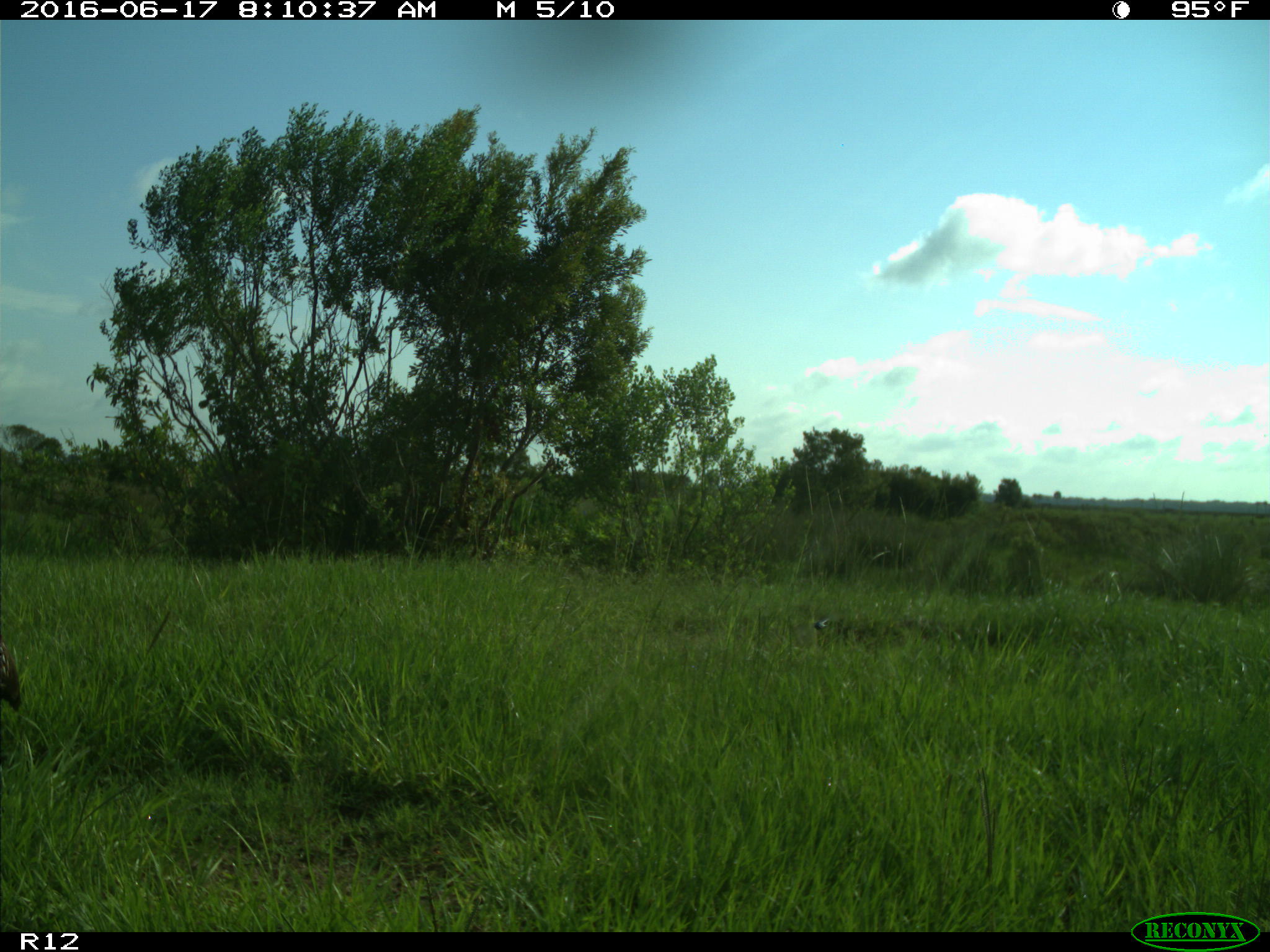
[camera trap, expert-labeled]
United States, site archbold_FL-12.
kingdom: Animalia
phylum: Chordata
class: Aves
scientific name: Aves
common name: birds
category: unidentified bird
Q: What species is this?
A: Unidentified bird (birds) (Aves).